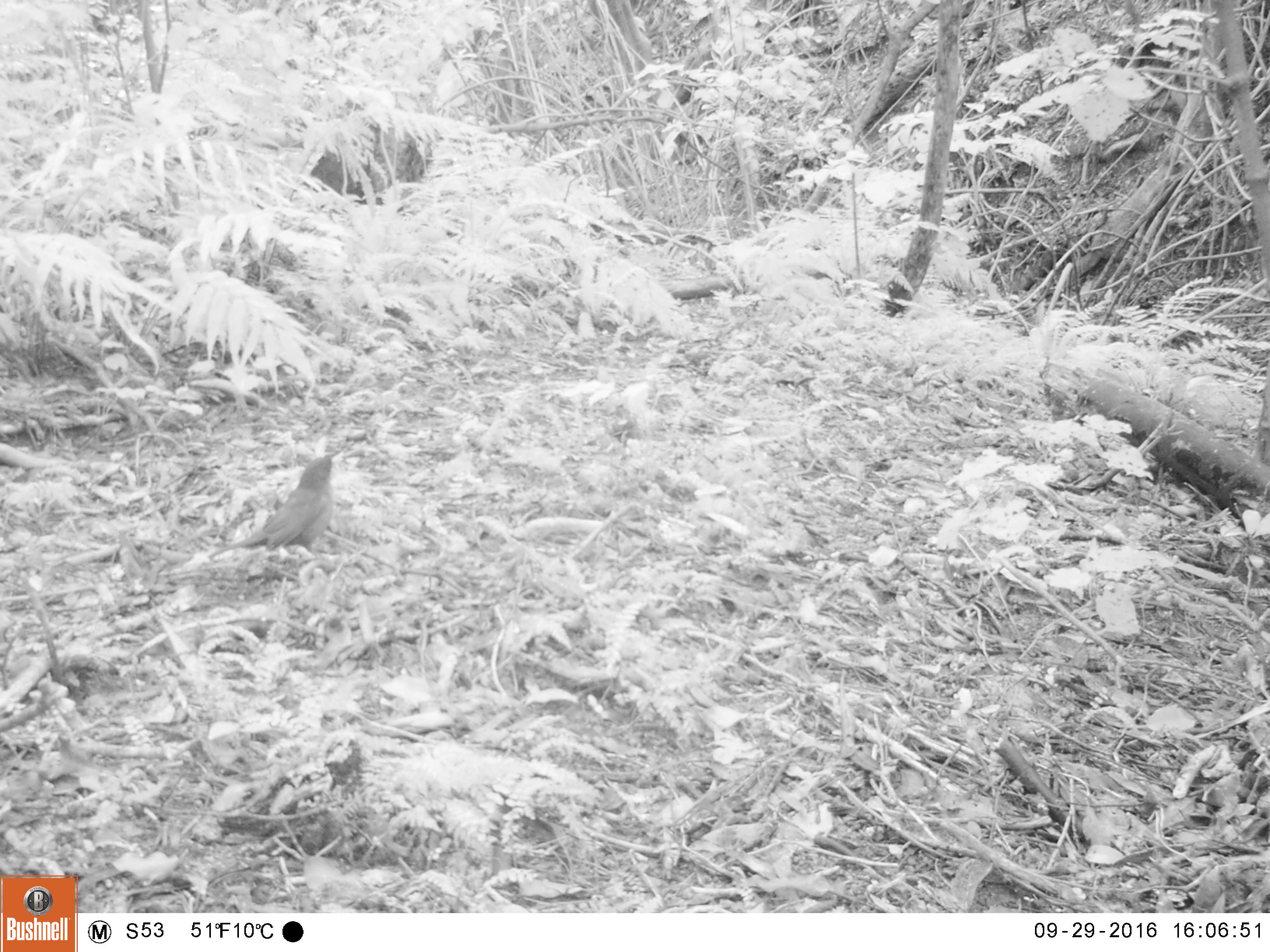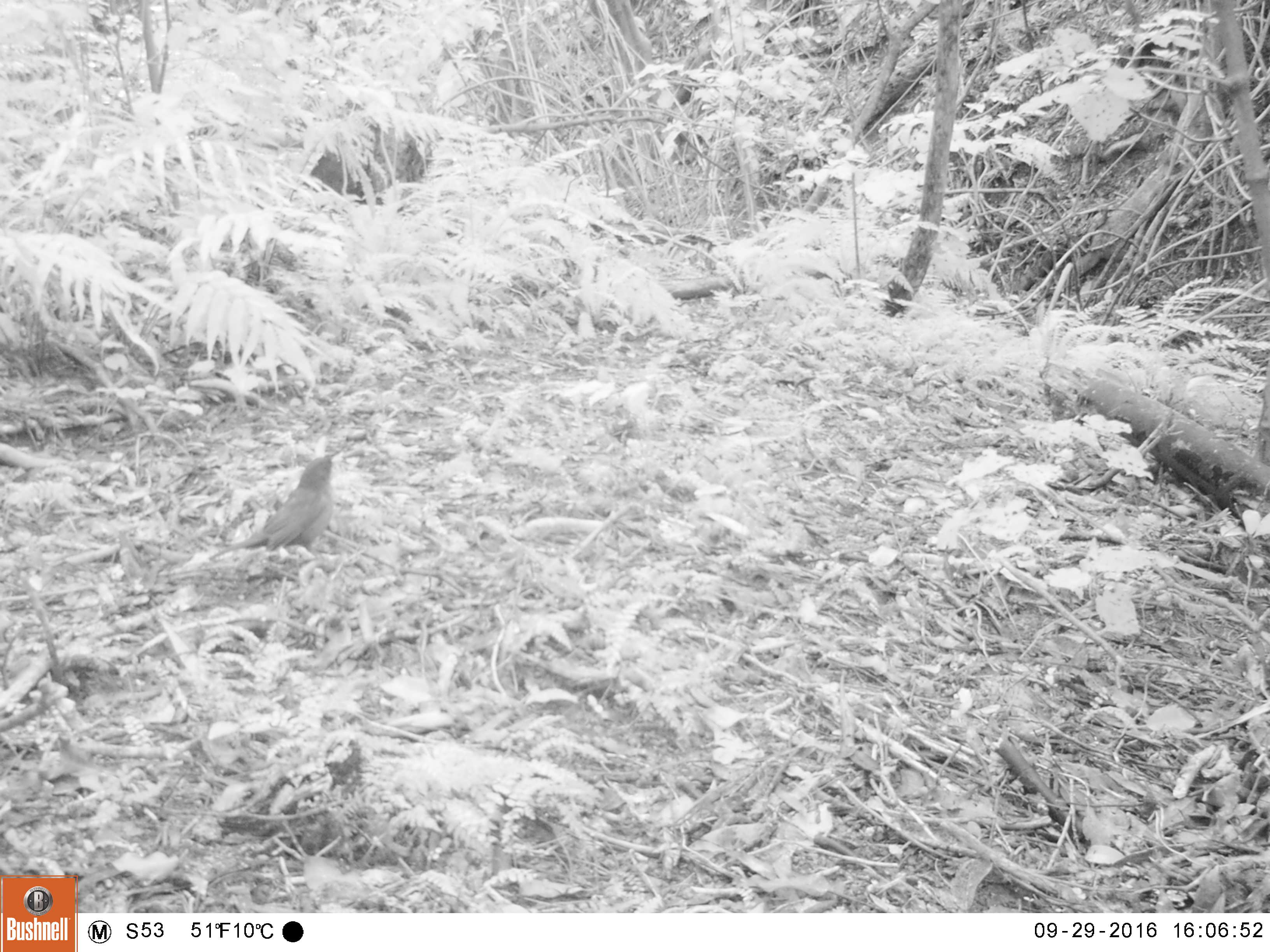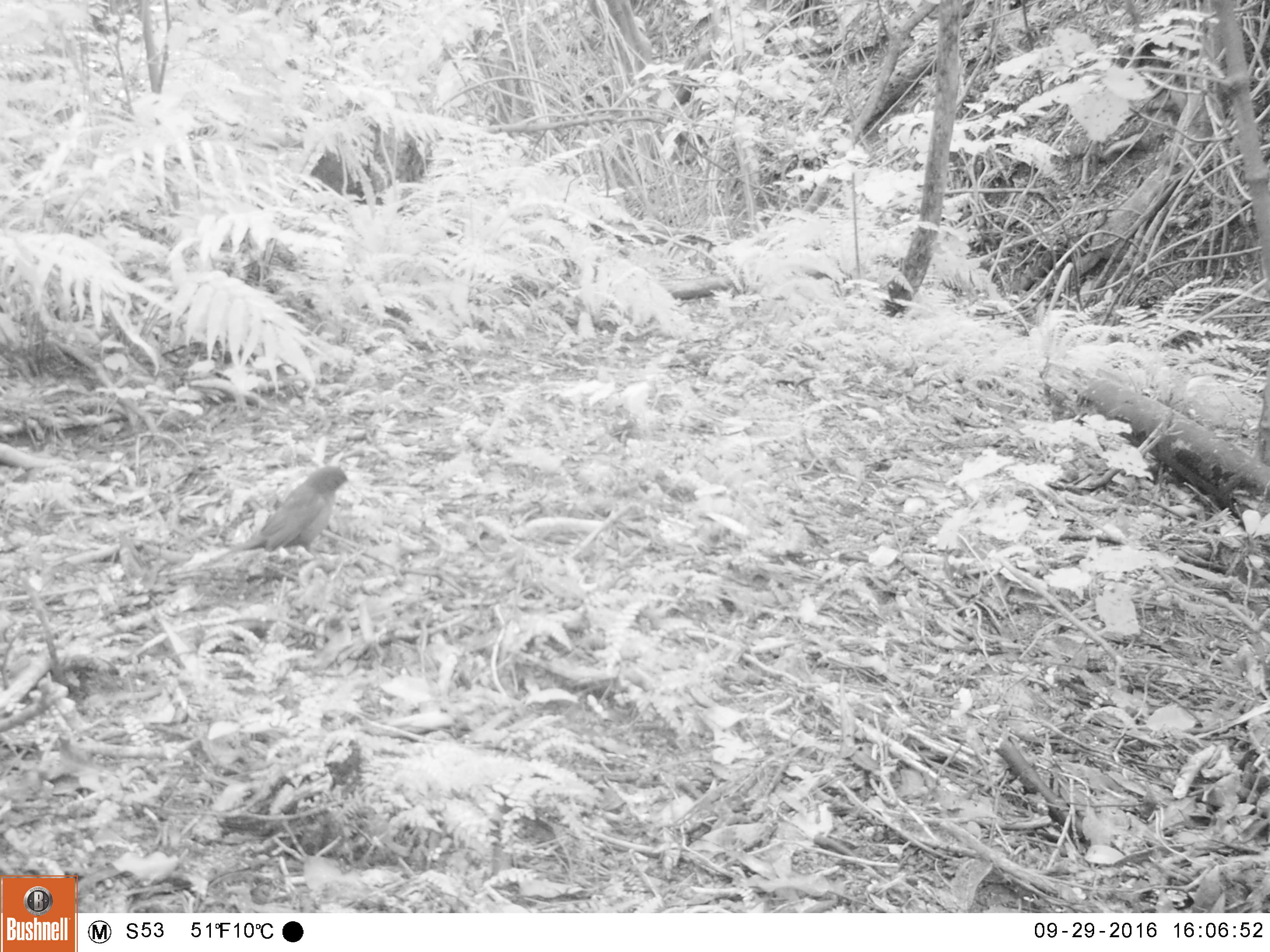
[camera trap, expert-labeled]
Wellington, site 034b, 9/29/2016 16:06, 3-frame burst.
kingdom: Animalia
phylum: Chordata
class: Aves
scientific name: Aves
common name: bird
Bird (Aves).